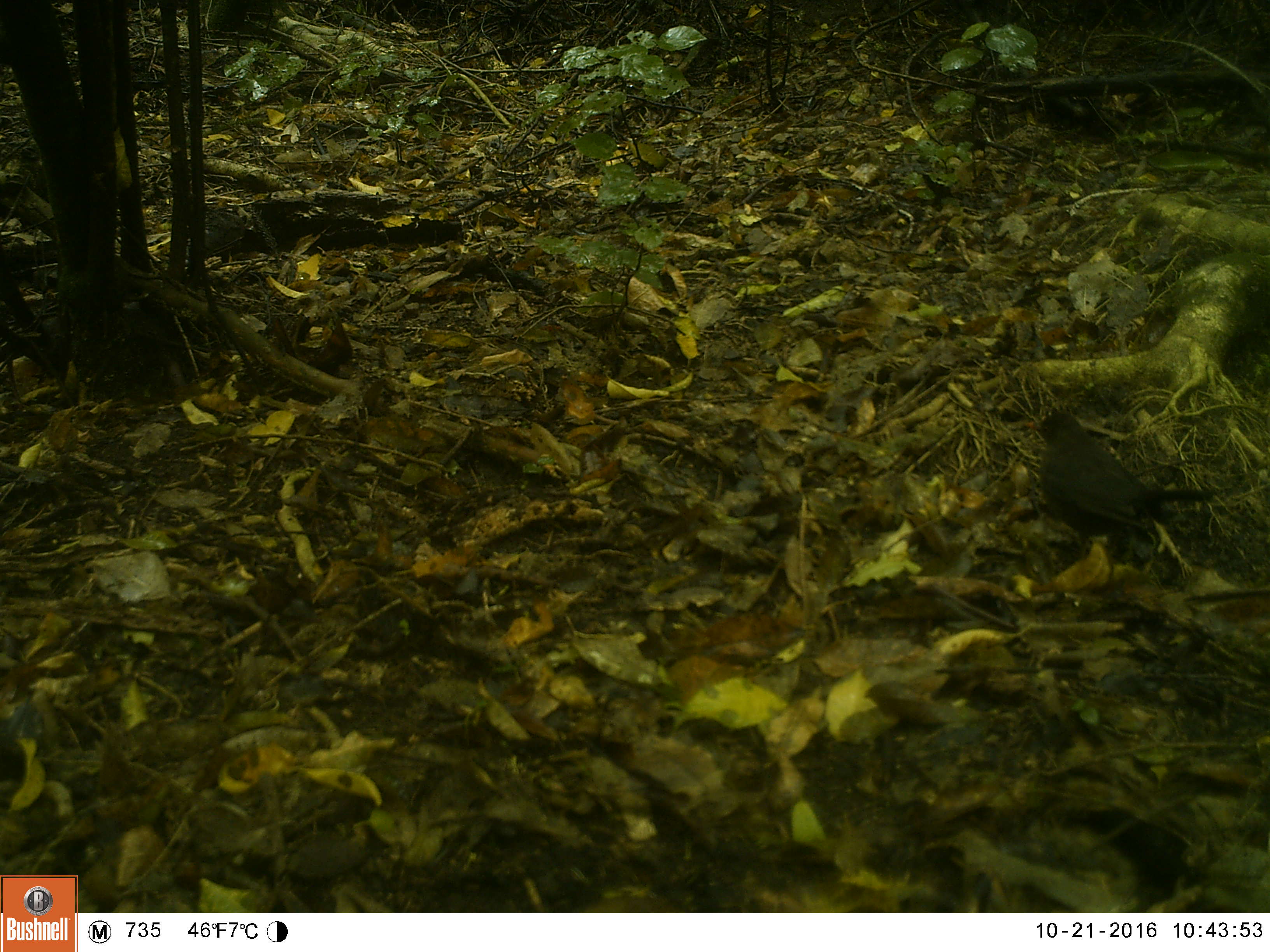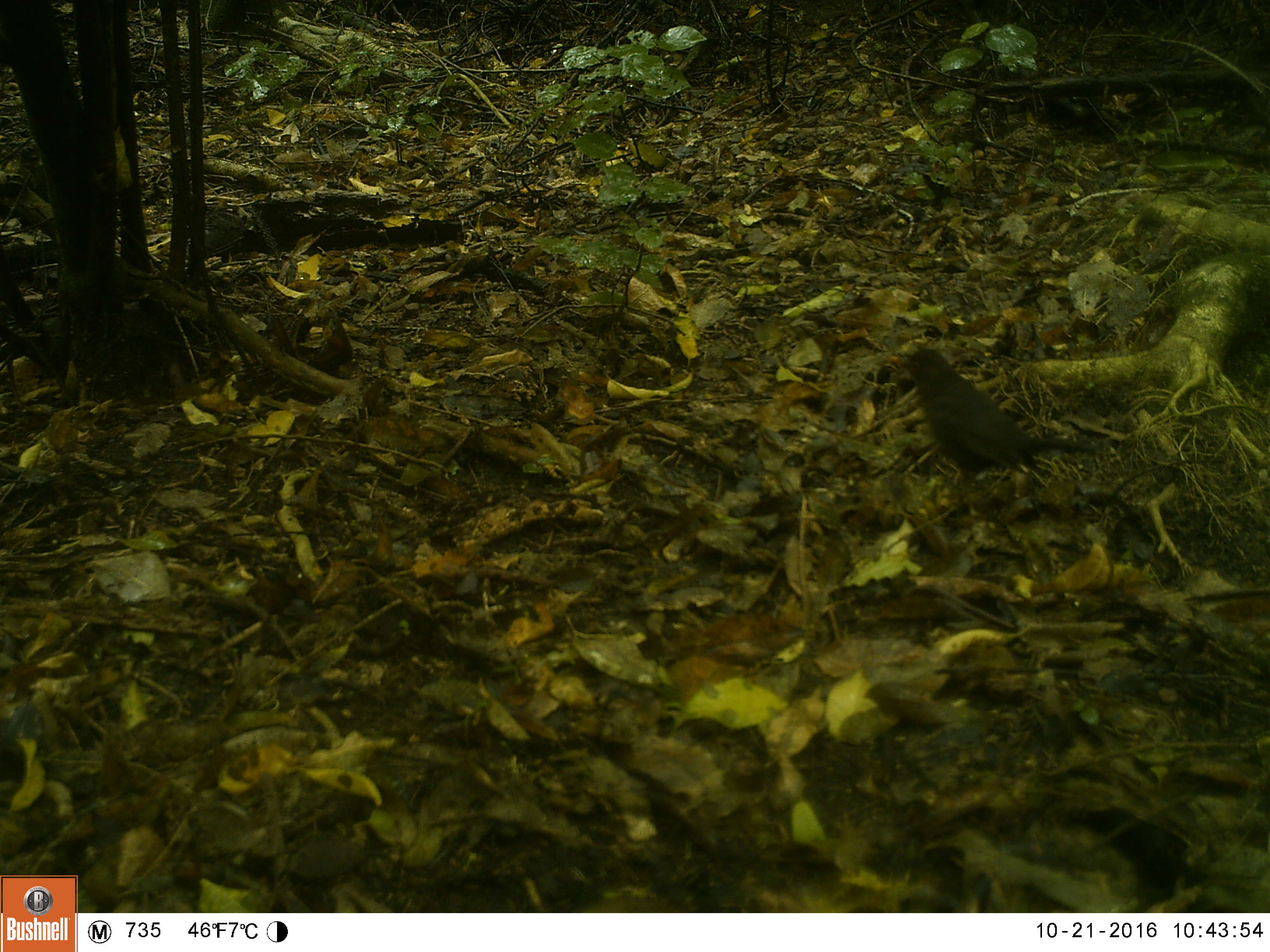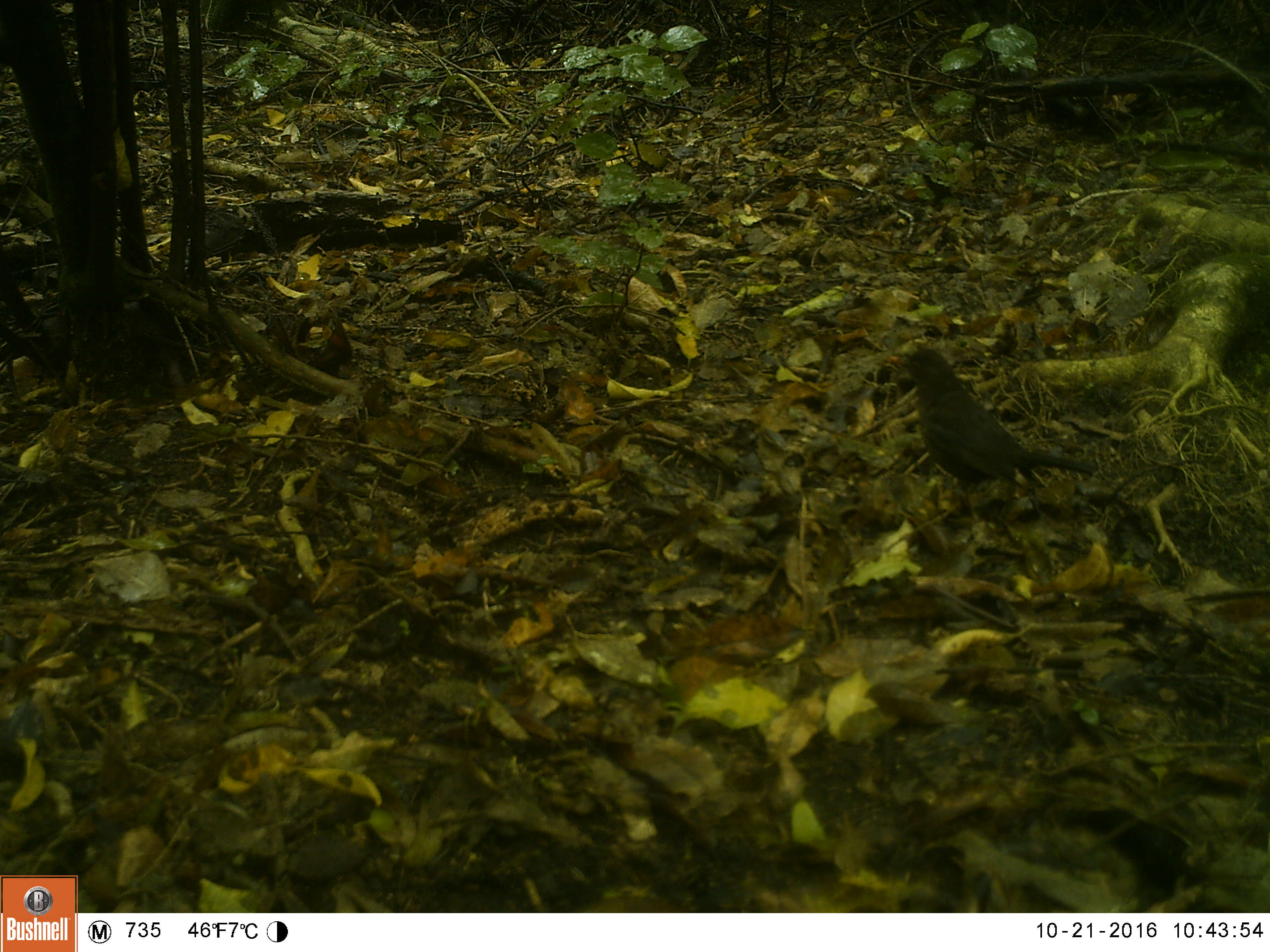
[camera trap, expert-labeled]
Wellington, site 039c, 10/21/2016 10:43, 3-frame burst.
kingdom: Animalia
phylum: Chordata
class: Aves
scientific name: Aves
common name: bird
Bird (Aves).